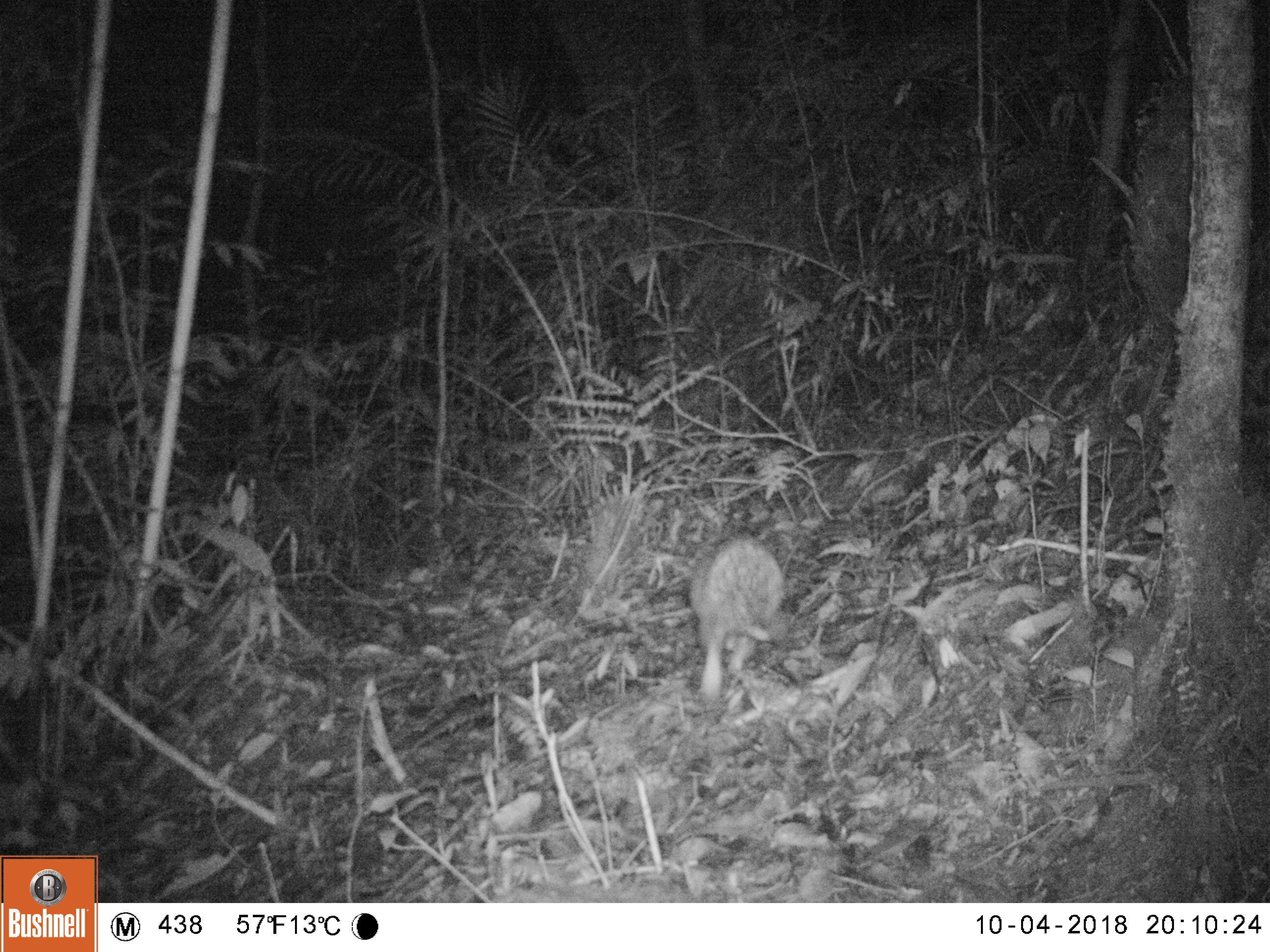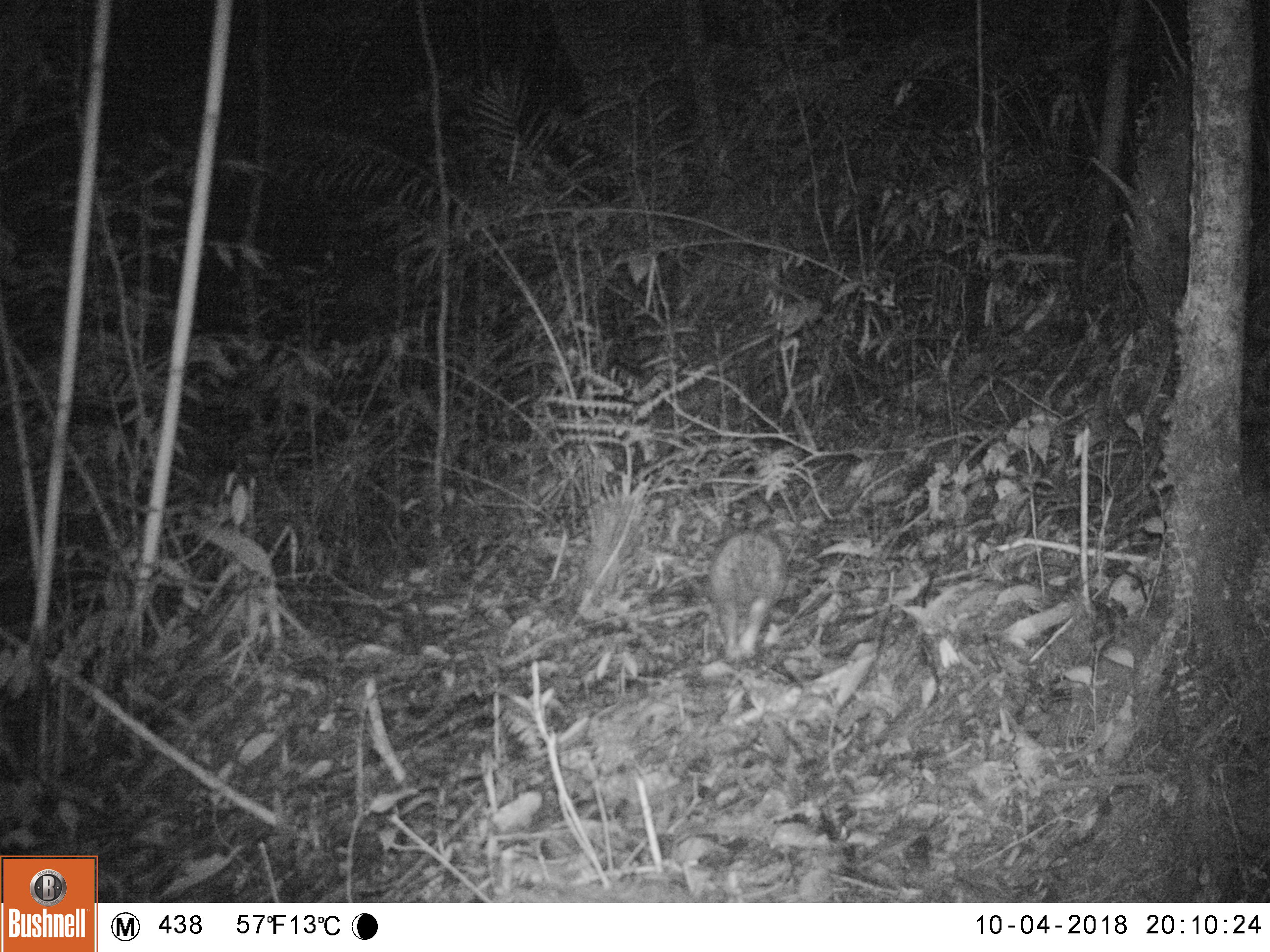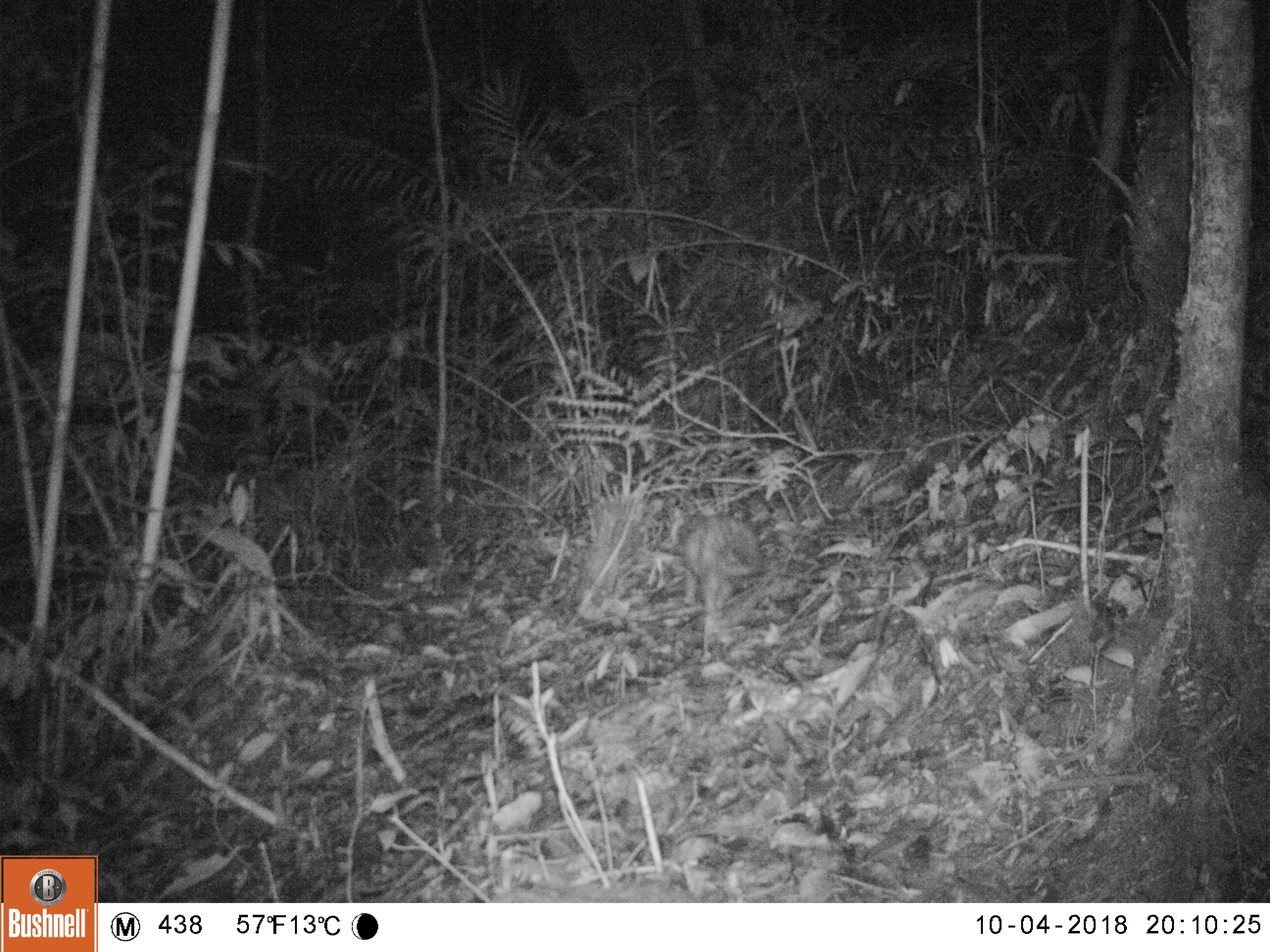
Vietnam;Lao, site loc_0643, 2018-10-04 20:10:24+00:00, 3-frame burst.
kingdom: Animalia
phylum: Chordata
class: Mammalia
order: Rodentia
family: Hystricidae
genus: Atherurus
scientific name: Atherurus macrourus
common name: asiatic brush-tailed porcupine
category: asiatic brush tailed porcupine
Asiatic brush tailed porcupine (asiatic brush-tailed porcupine) (Atherurus macrourus). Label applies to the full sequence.